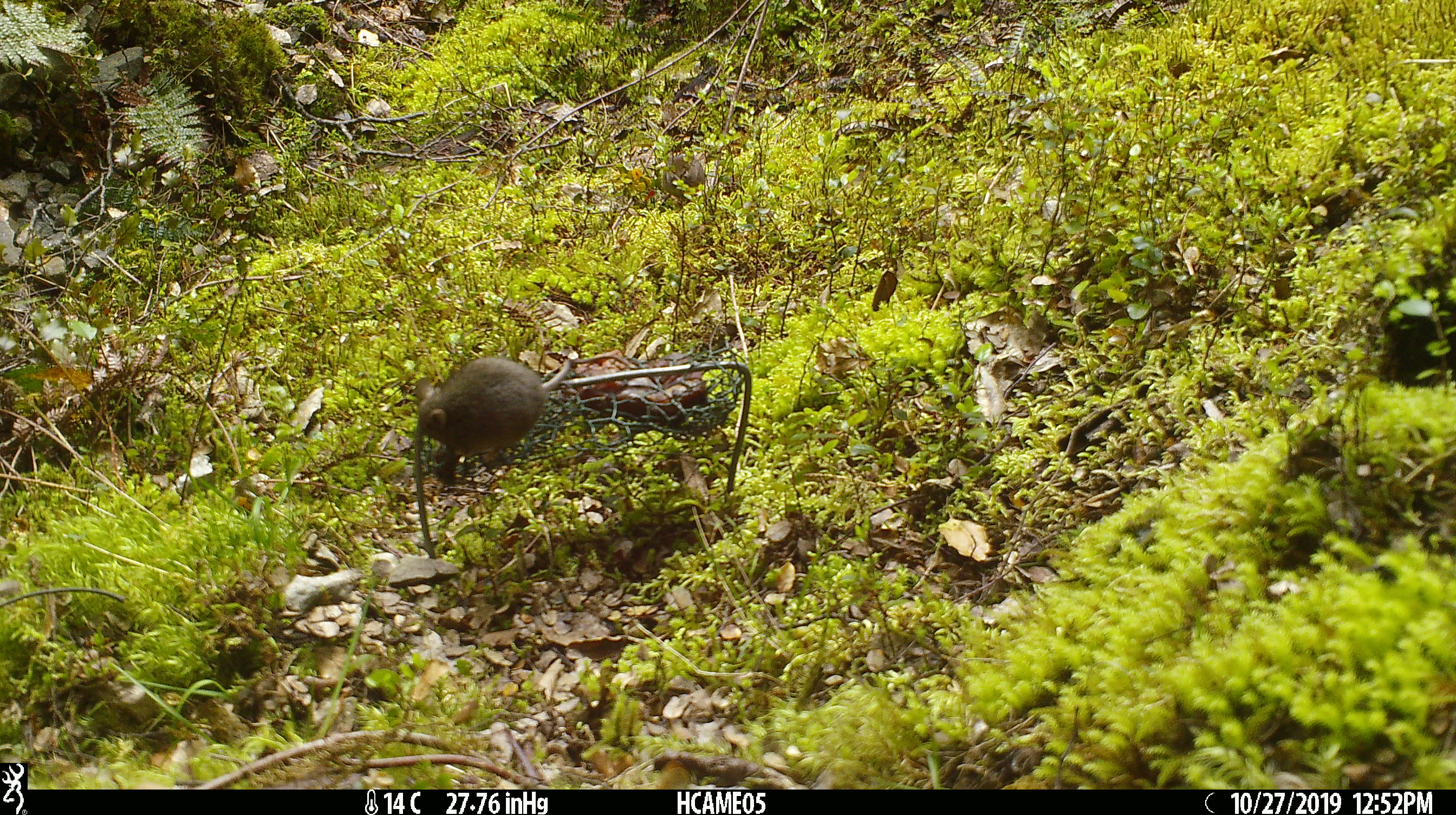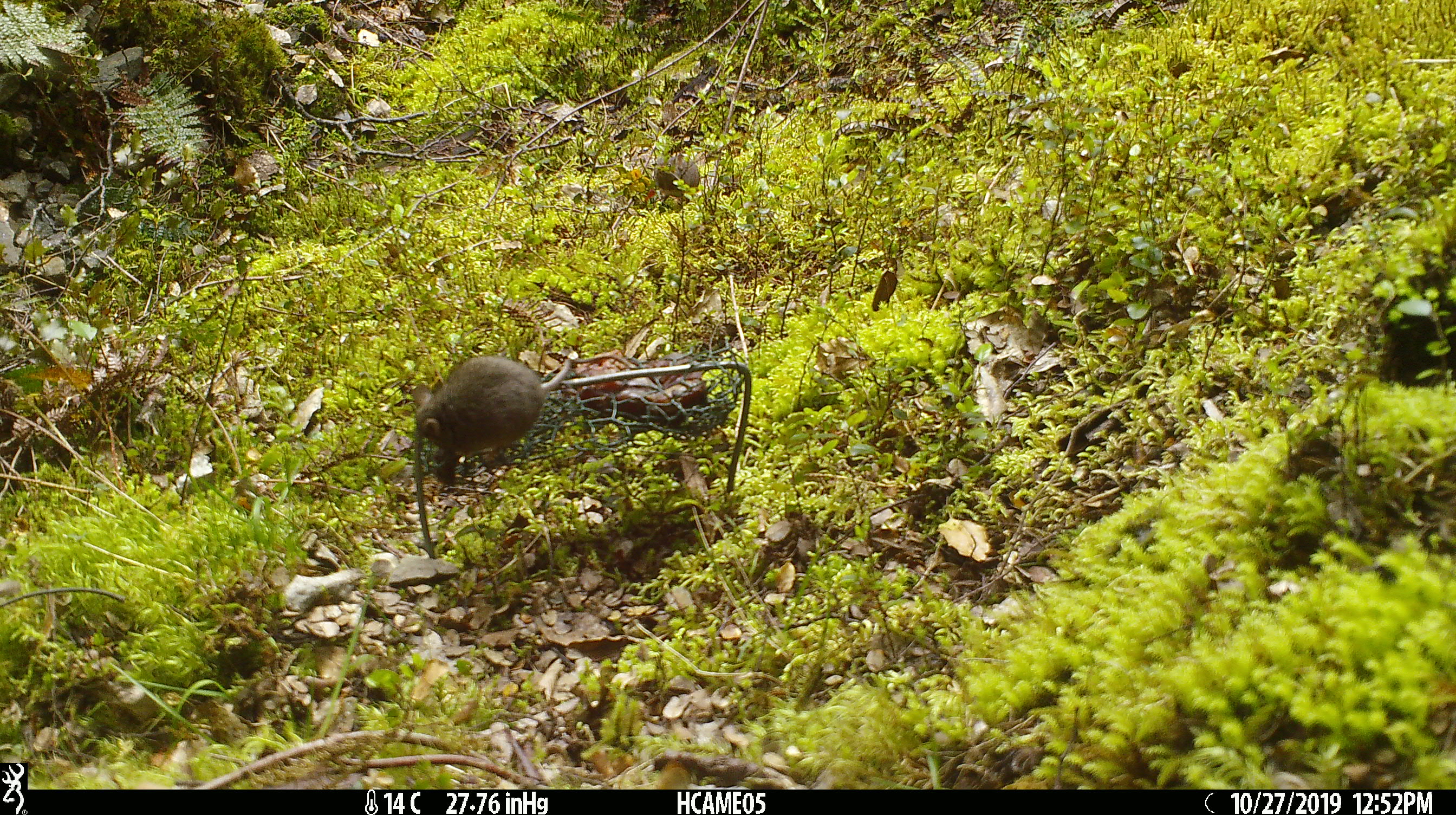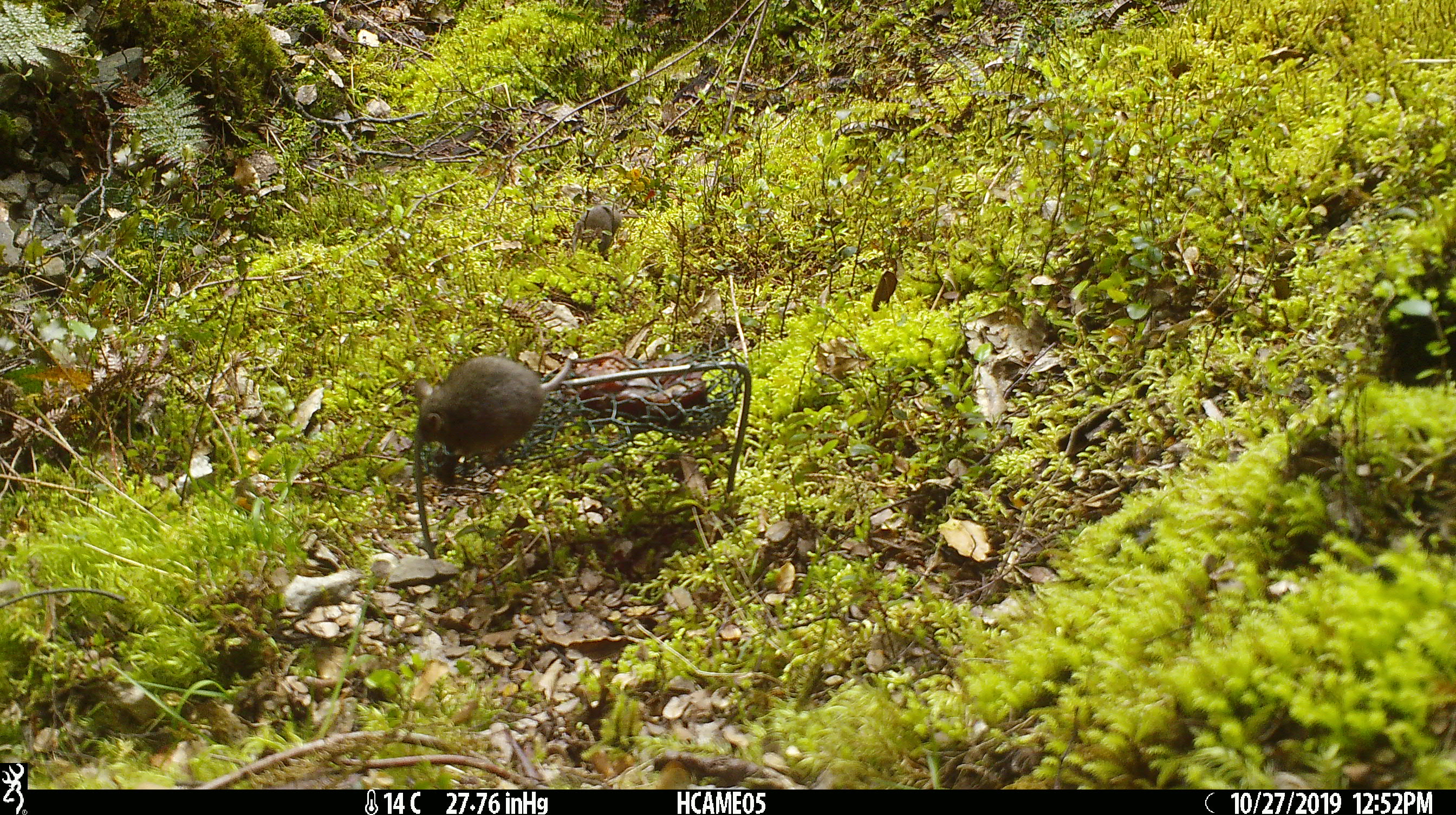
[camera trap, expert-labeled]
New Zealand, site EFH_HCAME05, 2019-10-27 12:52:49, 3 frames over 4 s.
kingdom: Animalia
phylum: Chordata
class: Mammalia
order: Rodentia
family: Muridae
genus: Mus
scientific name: Mus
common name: mouse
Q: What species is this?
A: Mouse (Mus).